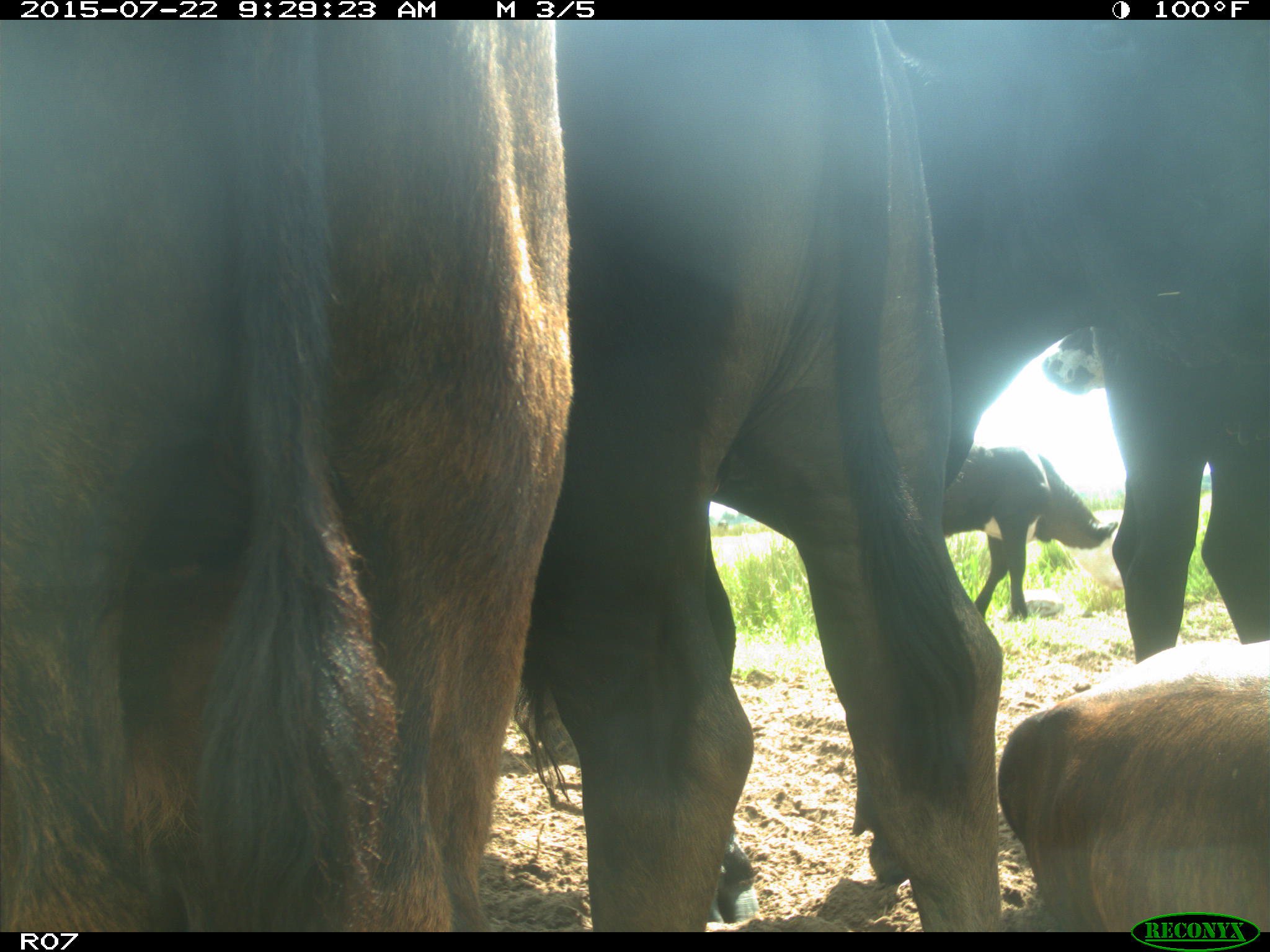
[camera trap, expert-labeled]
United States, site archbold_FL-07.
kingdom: Animalia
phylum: Chordata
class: Mammalia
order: Artiodactyla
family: Bovidae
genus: Bos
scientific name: Bos taurus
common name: domestic cow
Bos taurus (domestic cow).